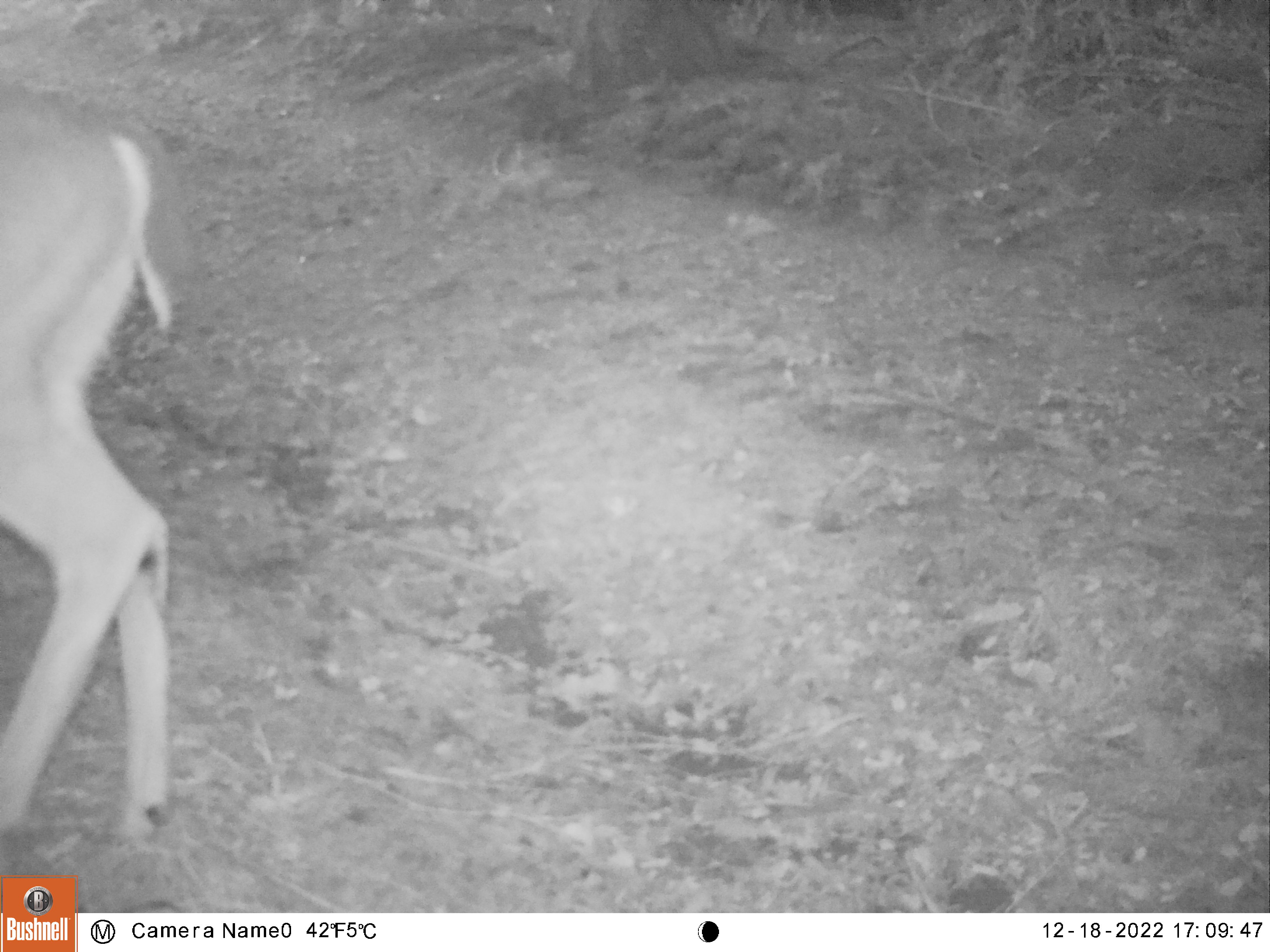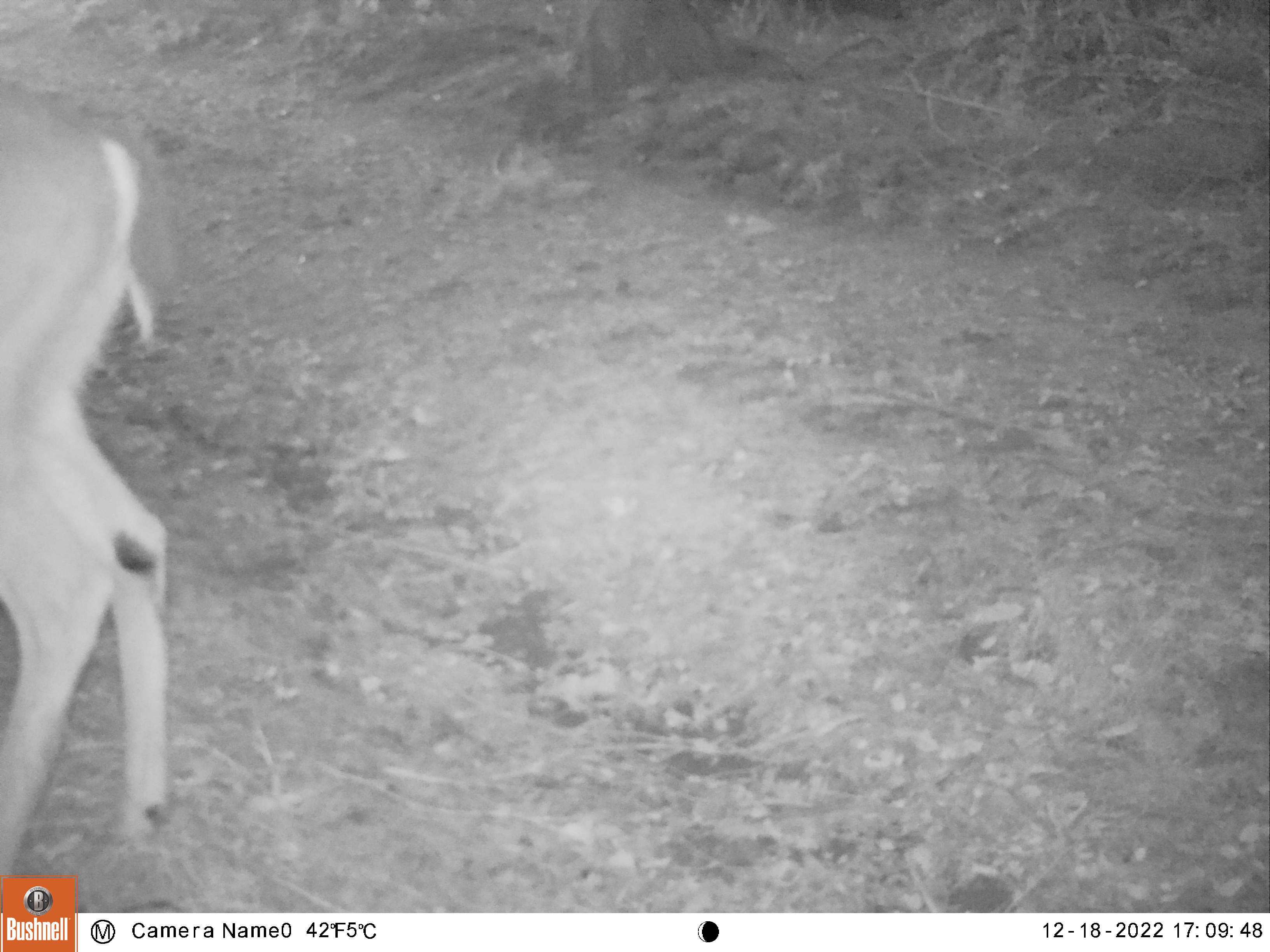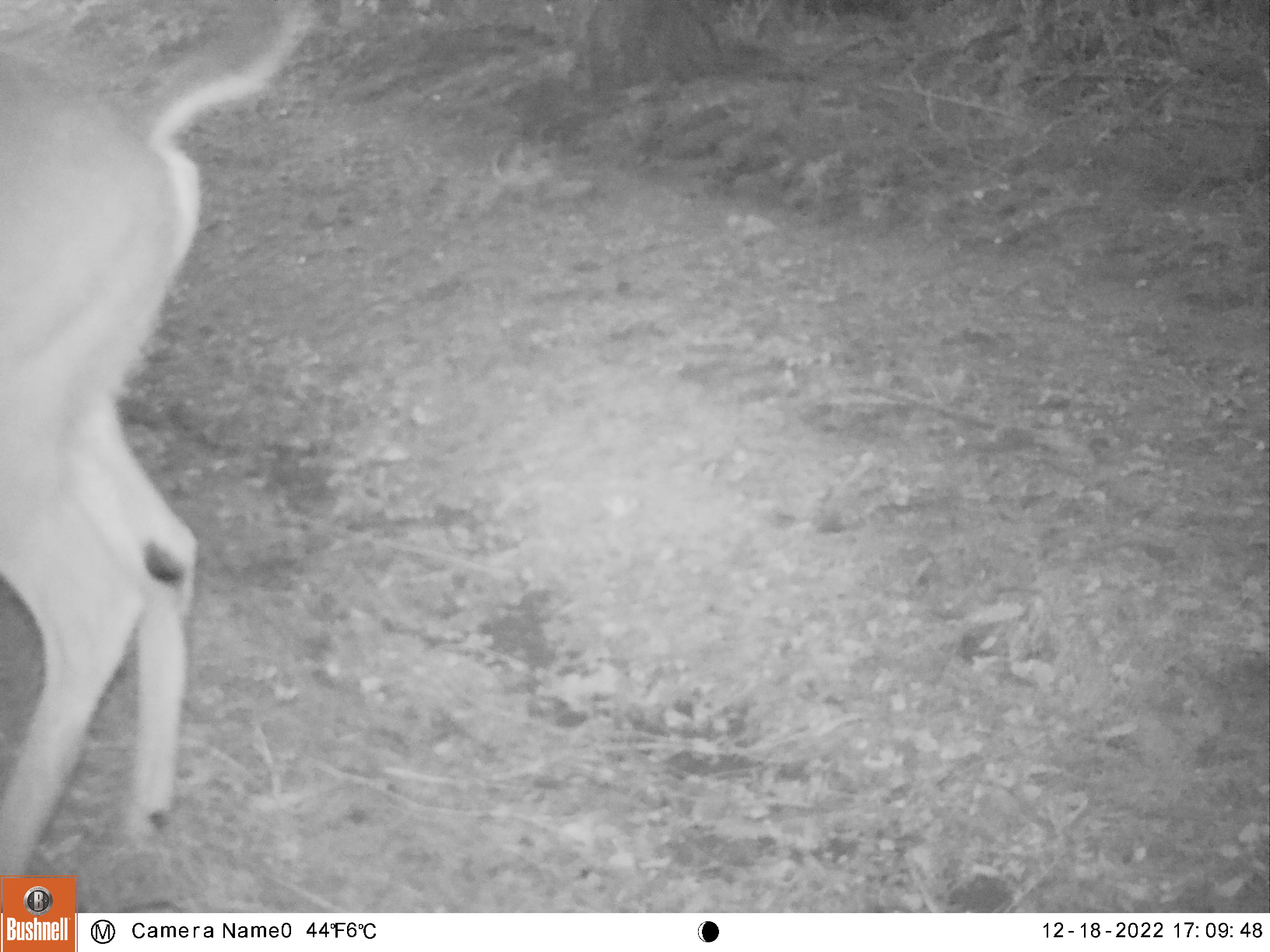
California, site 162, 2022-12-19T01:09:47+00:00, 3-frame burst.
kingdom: Animalia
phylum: Chordata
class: Mammalia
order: Artiodactyla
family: Cervidae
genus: Odocoileus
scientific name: Odocoileus hemionus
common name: mule deer